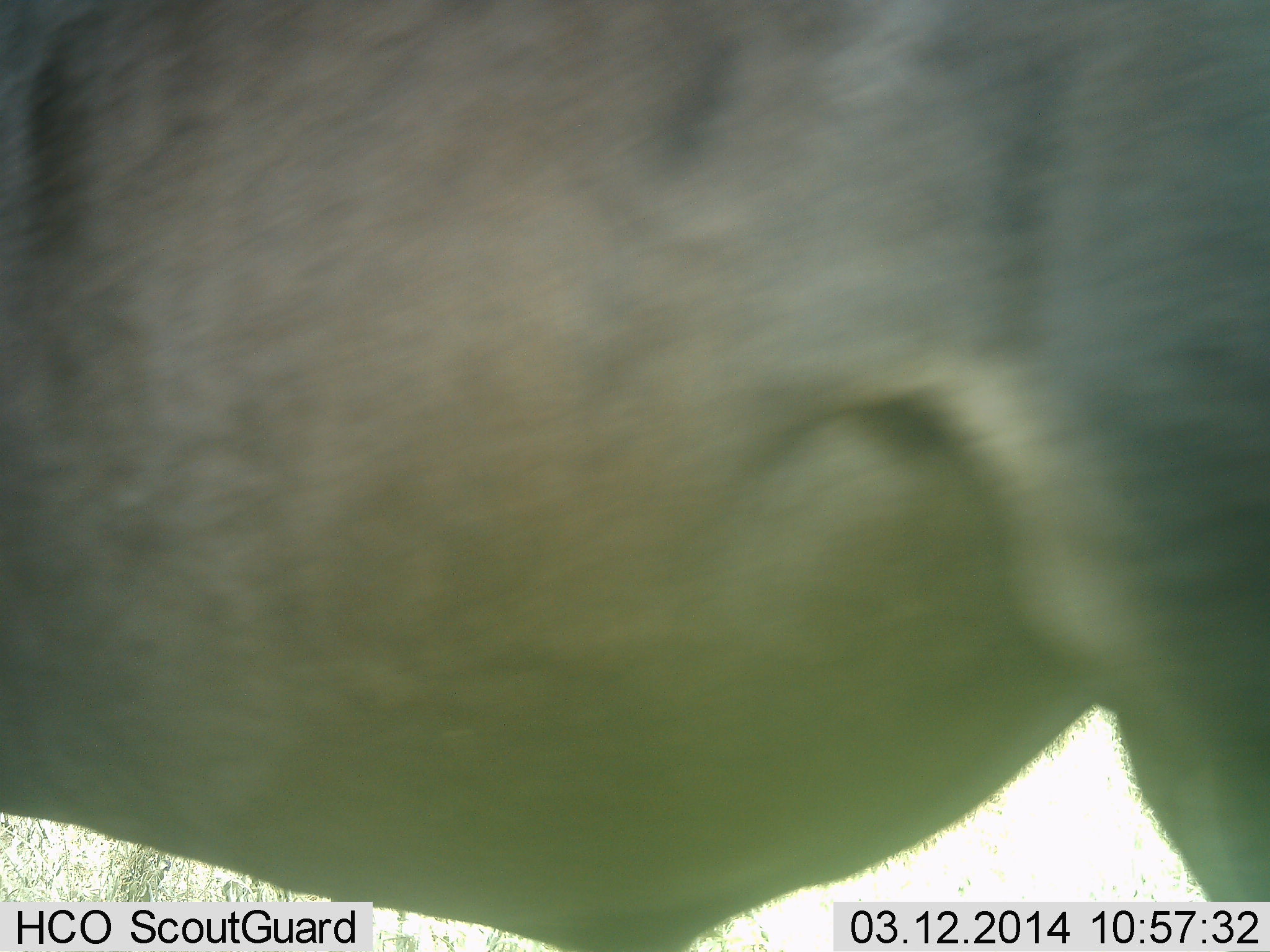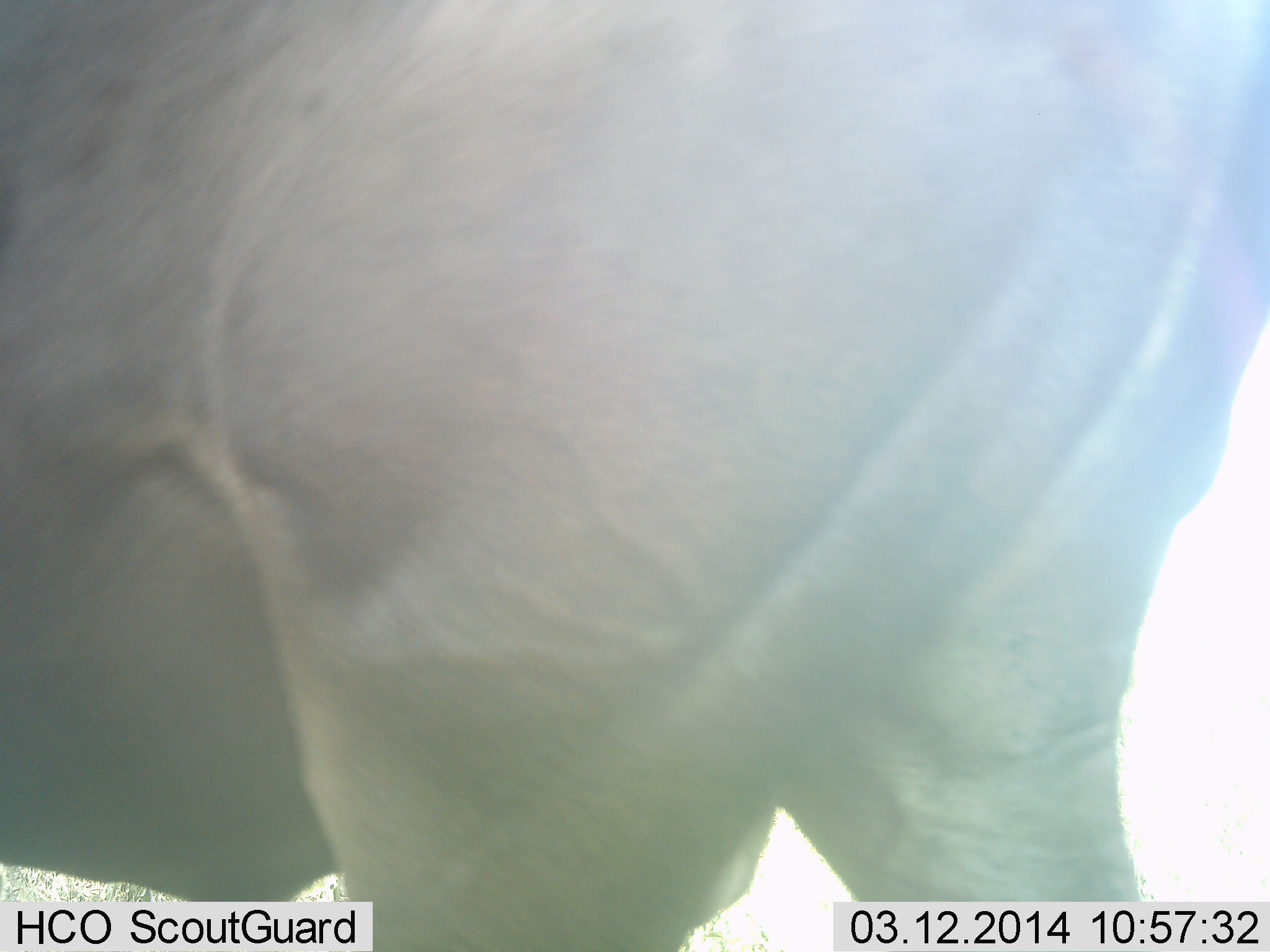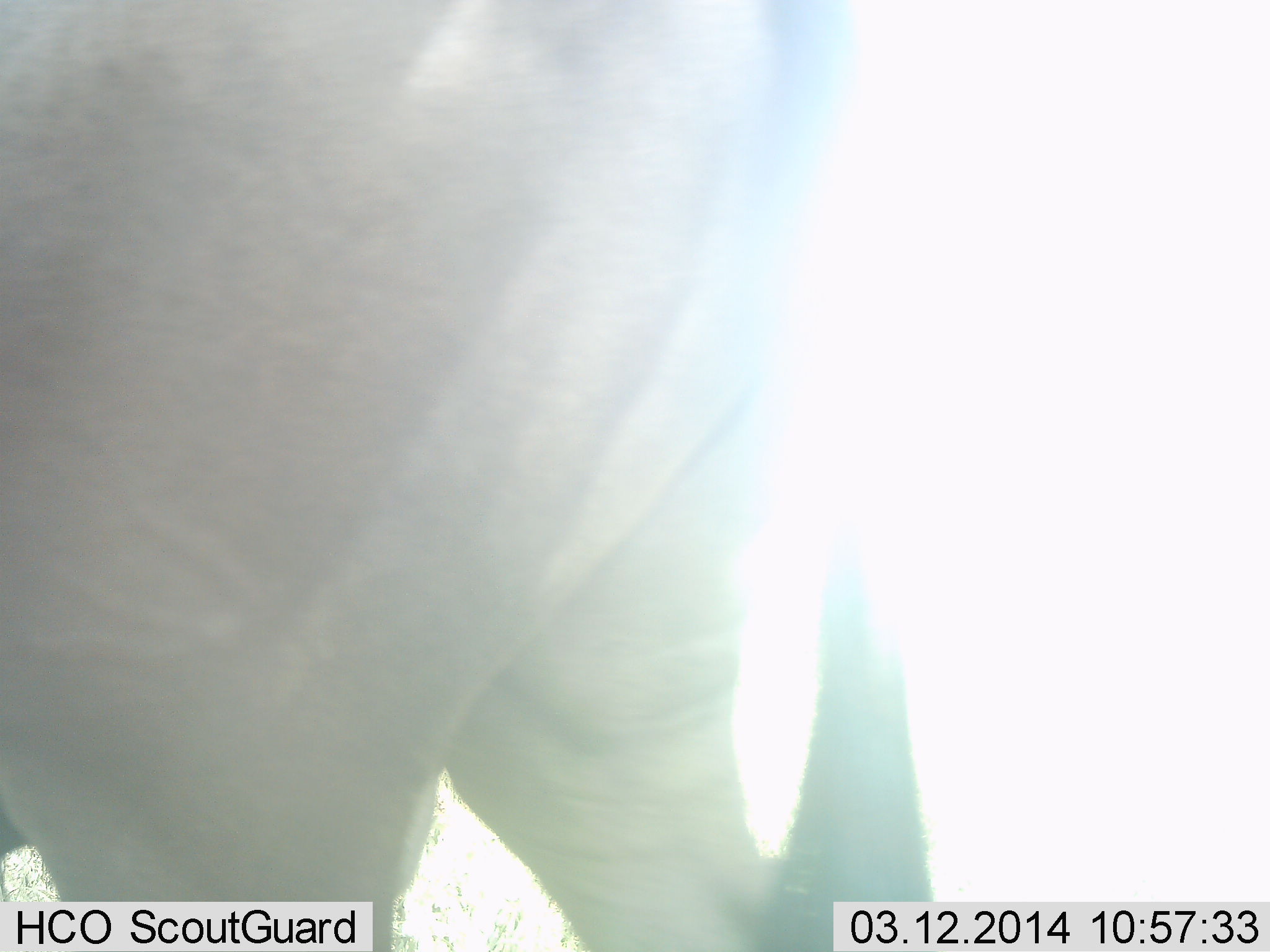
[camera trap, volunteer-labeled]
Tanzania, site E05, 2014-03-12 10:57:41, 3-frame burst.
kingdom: Animalia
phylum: Chordata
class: Mammalia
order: Artiodactyla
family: Bovidae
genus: Connochaetes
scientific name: Connochaetes taurinus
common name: blue wildebeest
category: wildebeest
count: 1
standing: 20%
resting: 0%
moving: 90%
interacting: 0%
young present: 0%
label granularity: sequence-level